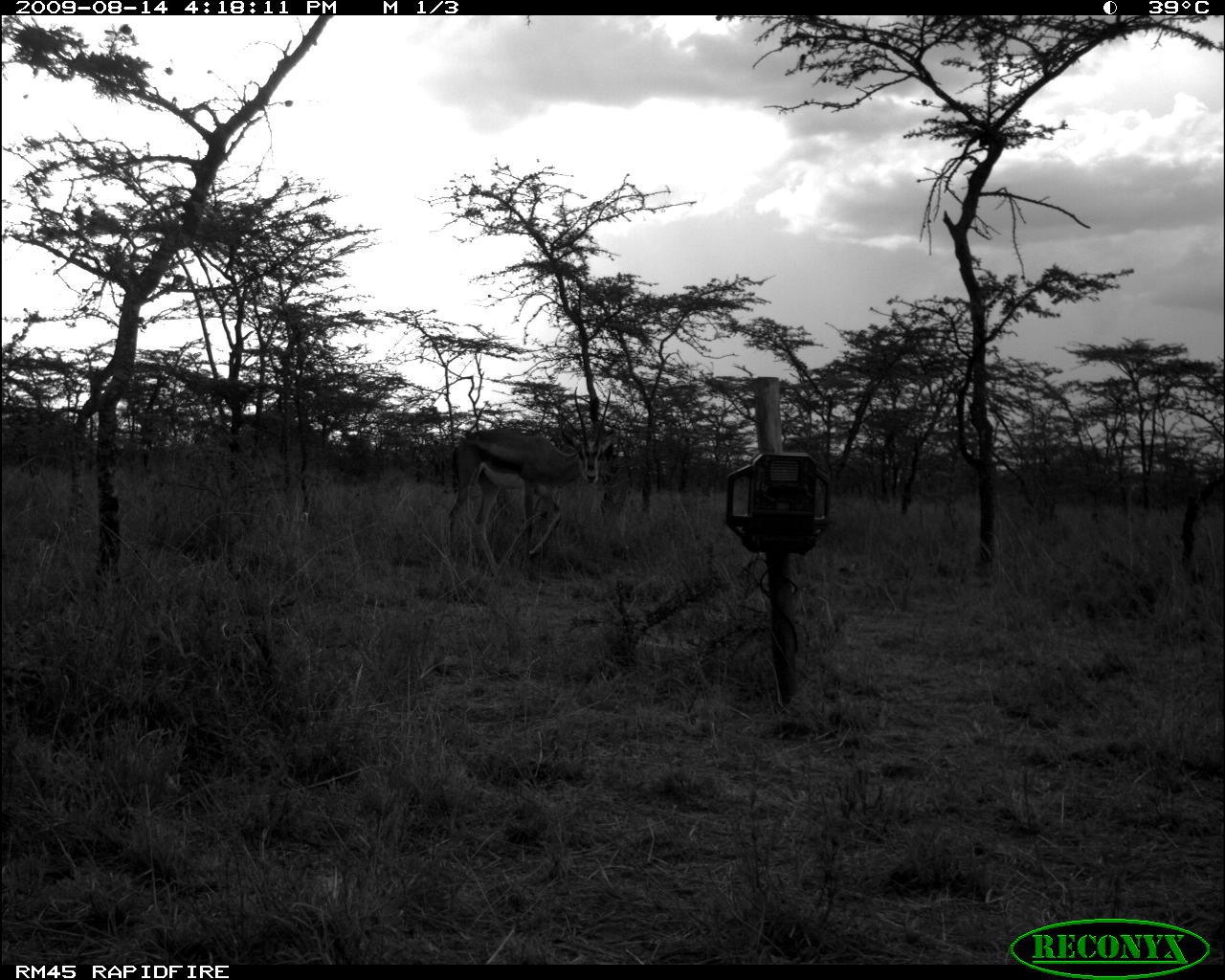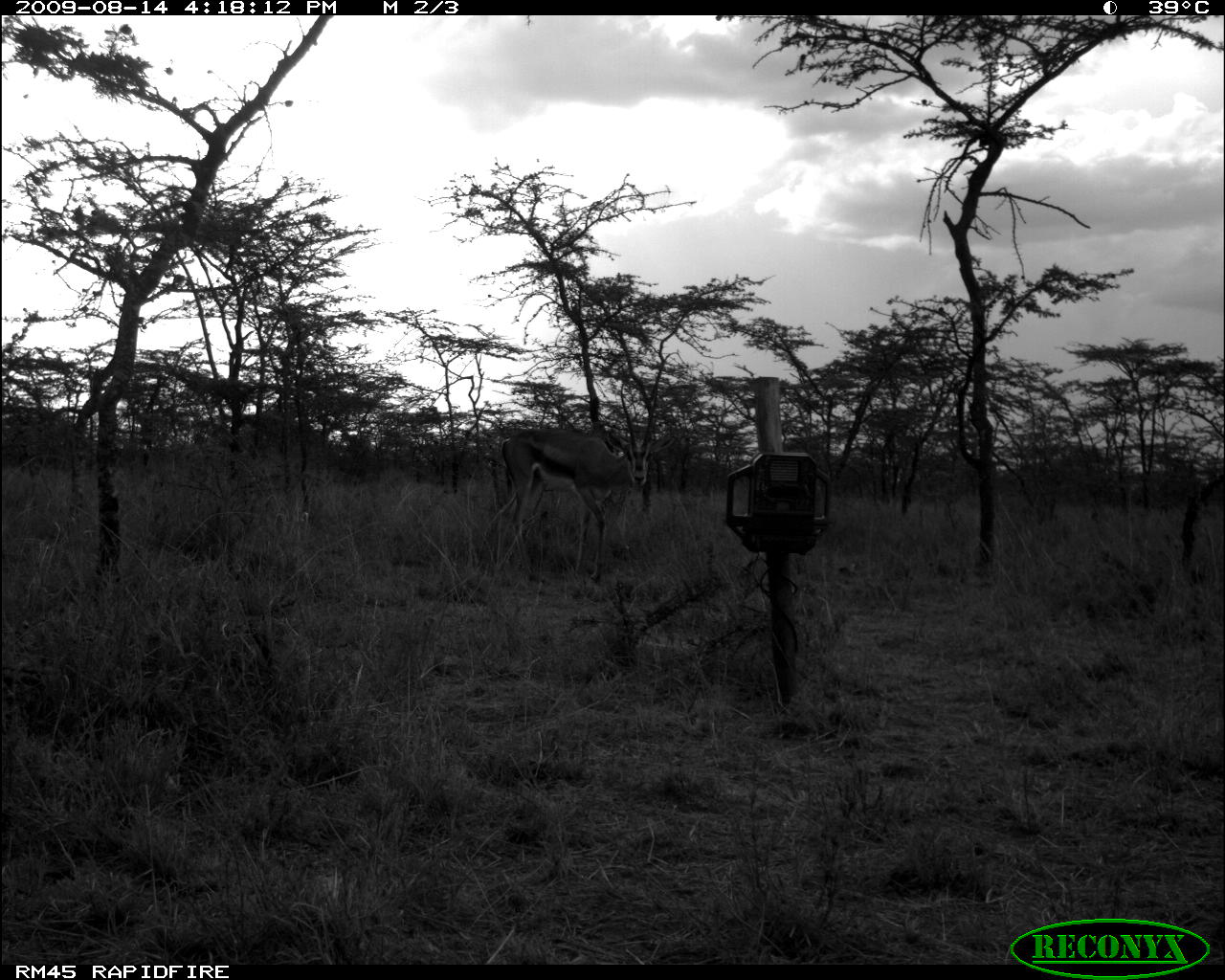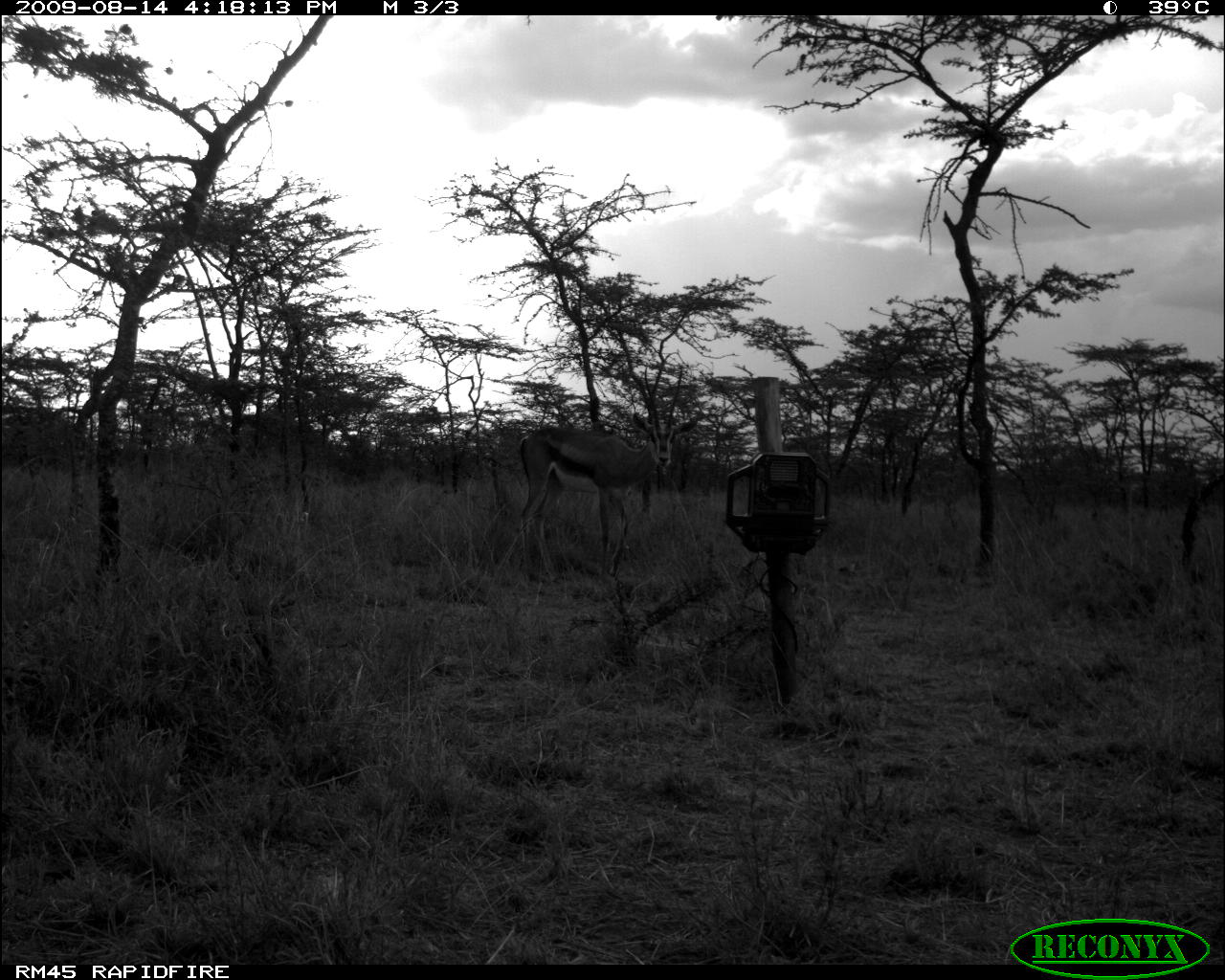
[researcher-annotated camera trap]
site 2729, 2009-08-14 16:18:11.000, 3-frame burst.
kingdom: Animalia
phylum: Chordata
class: Mammalia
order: Artiodactyla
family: Bovidae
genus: Nanger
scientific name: Nanger granti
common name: grant's gazelle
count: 1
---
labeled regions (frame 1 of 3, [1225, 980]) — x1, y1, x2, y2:
nanger granti: 447, 387, 615, 588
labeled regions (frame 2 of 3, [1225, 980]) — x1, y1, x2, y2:
nanger granti: 492, 426, 676, 582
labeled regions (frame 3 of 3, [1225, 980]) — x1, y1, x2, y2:
nanger granti: 518, 412, 698, 578